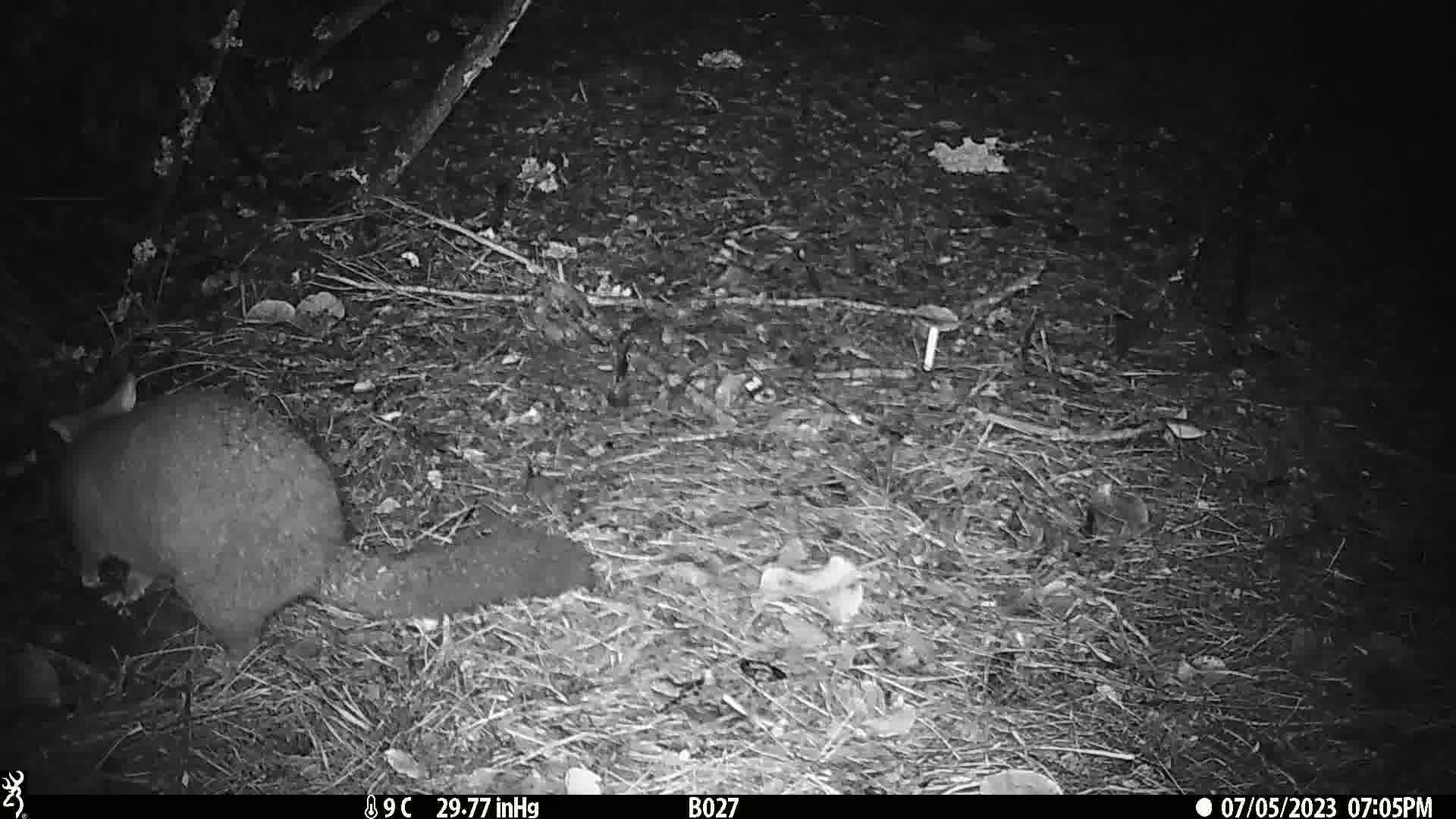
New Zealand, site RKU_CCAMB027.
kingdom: Animalia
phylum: Chordata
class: Mammalia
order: Diprotodontia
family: Phalangeridae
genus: Trichosurus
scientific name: Trichosurus vulpecula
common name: common brushtail possum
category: possum